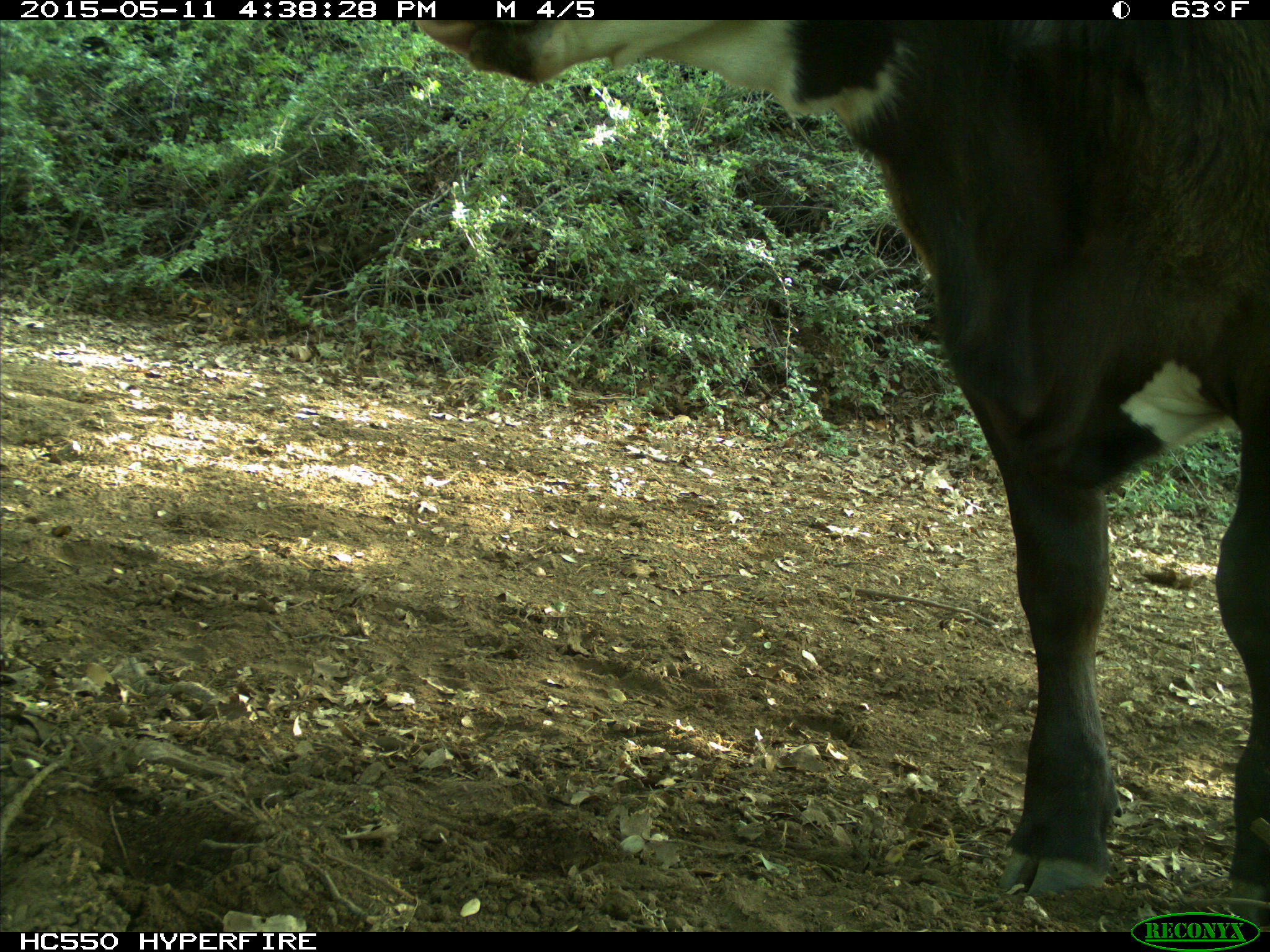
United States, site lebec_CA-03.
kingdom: Animalia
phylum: Chordata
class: Mammalia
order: Artiodactyla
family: Bovidae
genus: Bos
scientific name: Bos taurus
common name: domestic cow